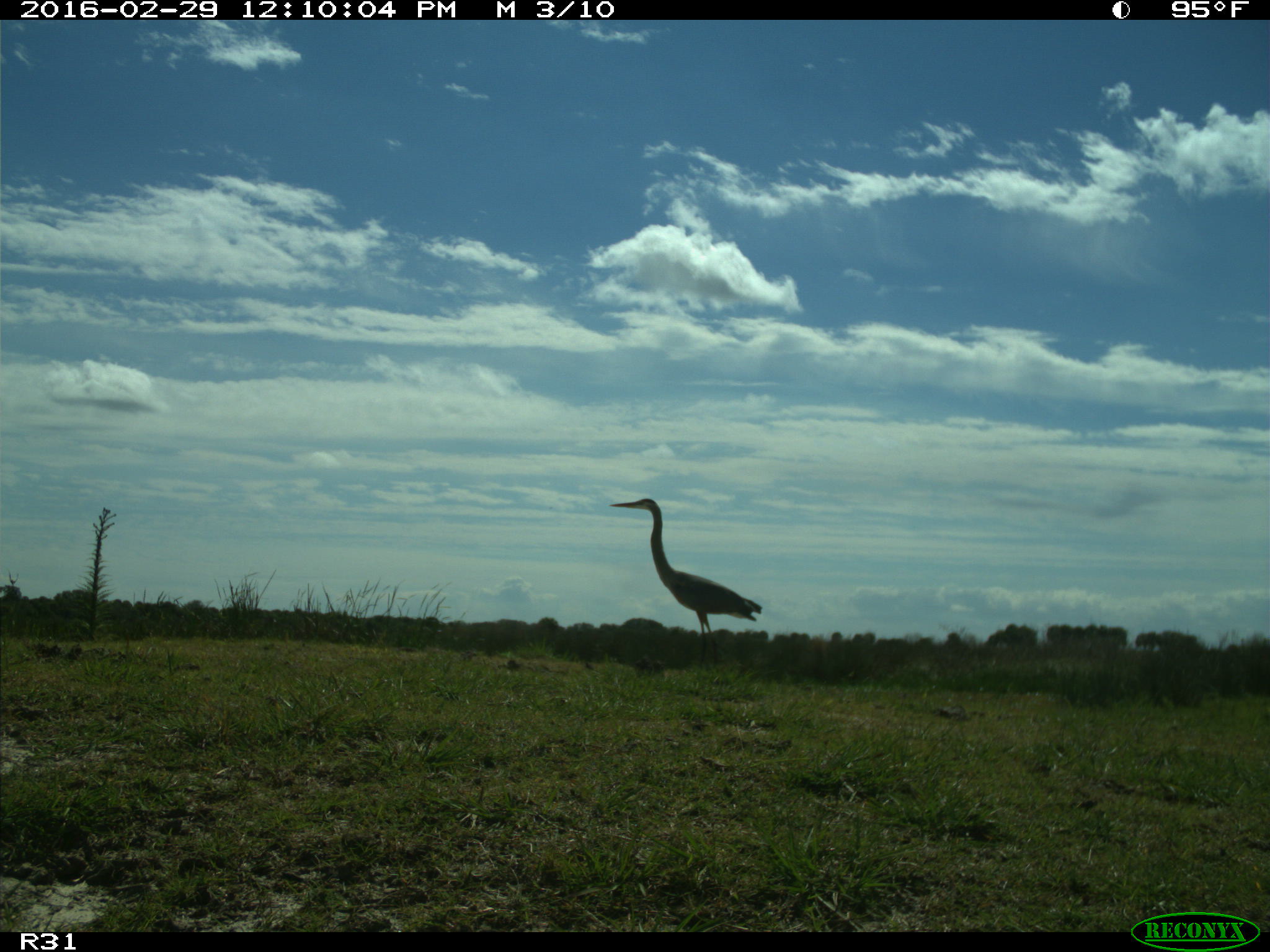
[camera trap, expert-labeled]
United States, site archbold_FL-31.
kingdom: Animalia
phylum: Chordata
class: Aves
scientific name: Aves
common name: birds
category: unidentified bird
Unidentified bird (birds) (Aves).